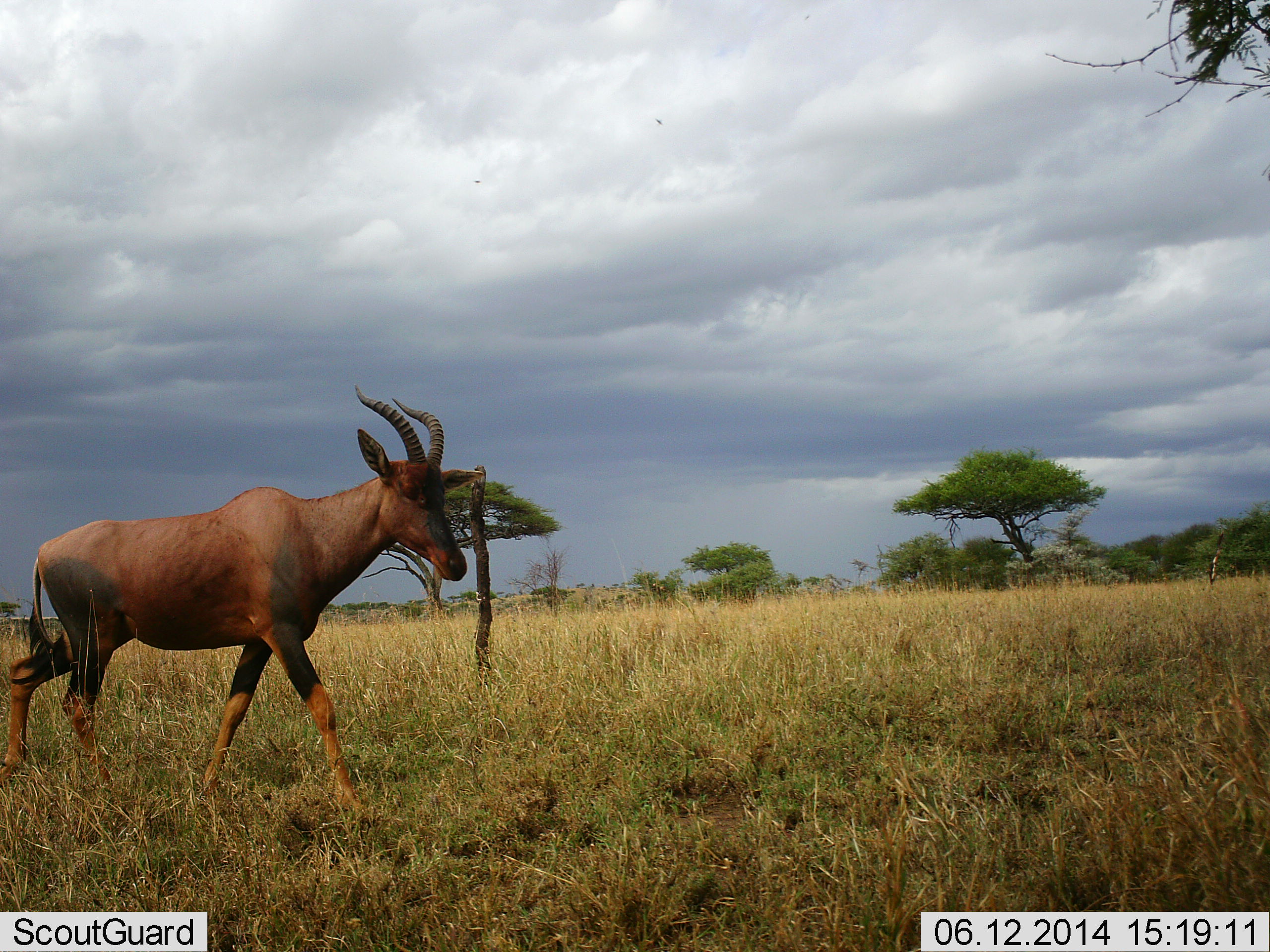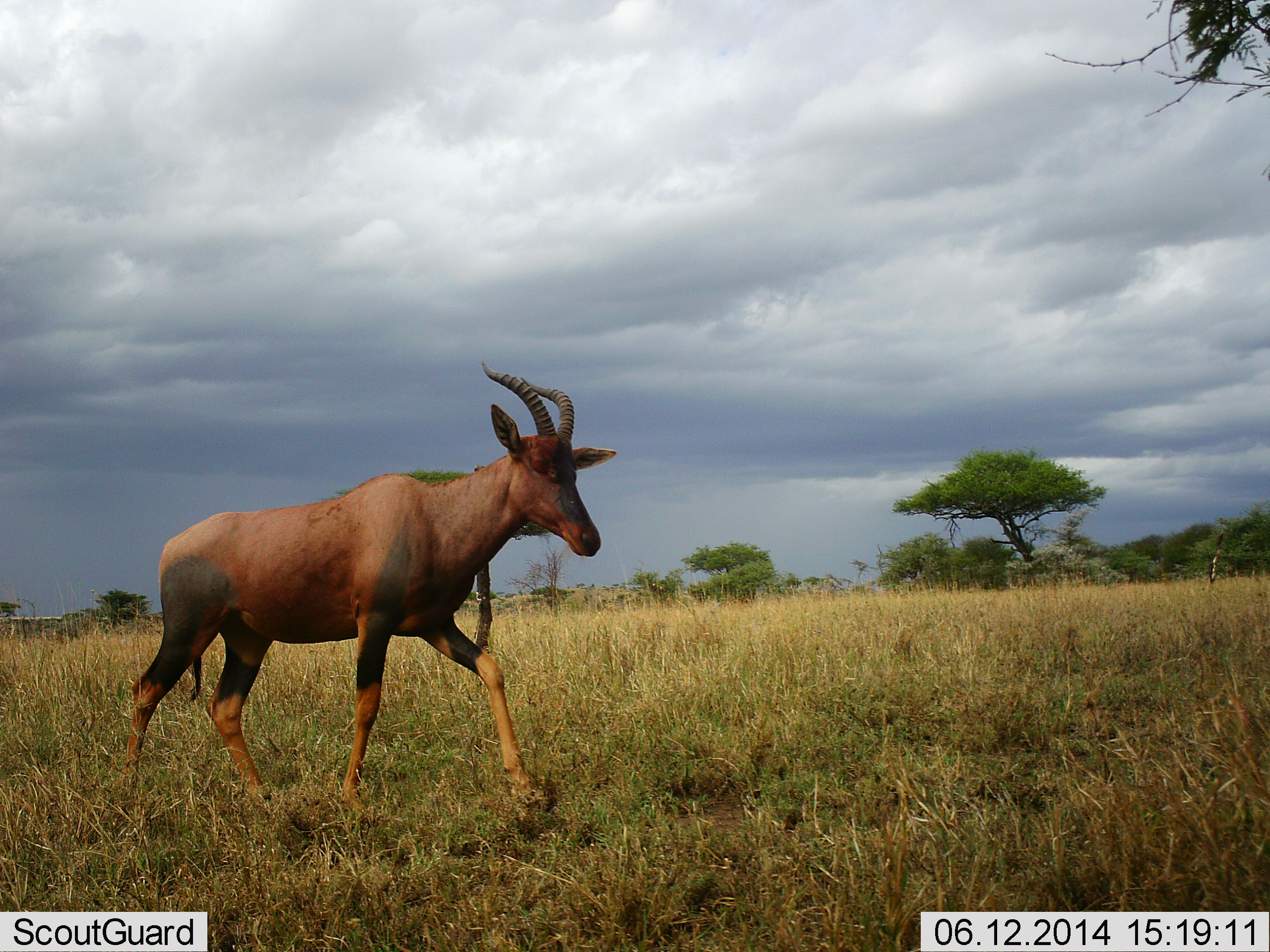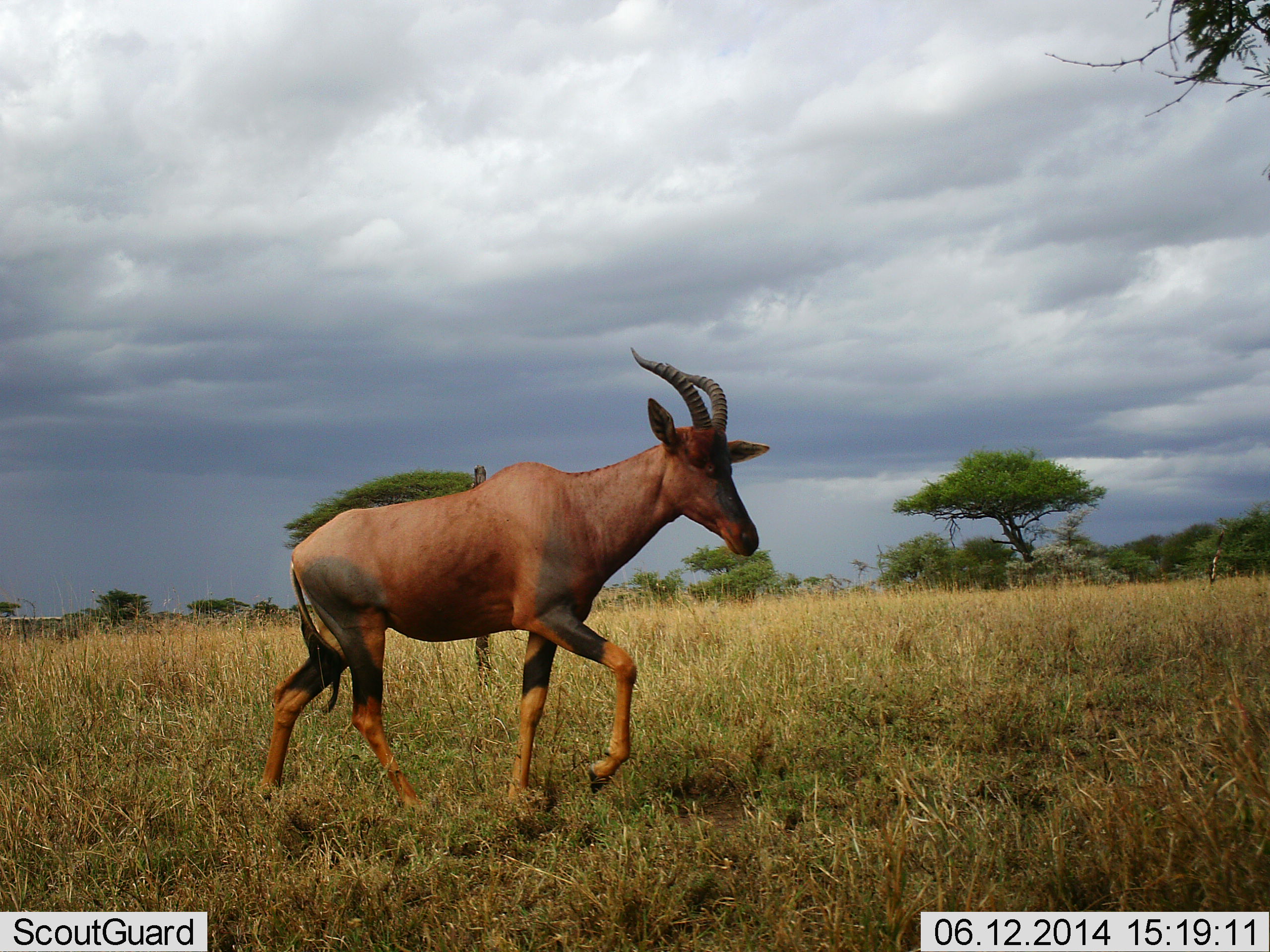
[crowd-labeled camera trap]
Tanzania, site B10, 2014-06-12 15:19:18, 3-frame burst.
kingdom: Animalia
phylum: Chordata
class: Mammalia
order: Artiodactyla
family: Bovidae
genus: Damaliscus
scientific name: Damaliscus lunatus jimela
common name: topi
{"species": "topi (Damaliscus lunatus jimela)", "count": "1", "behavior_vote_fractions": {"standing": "10%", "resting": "0%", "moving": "100%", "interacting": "0%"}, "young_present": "0%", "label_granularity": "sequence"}